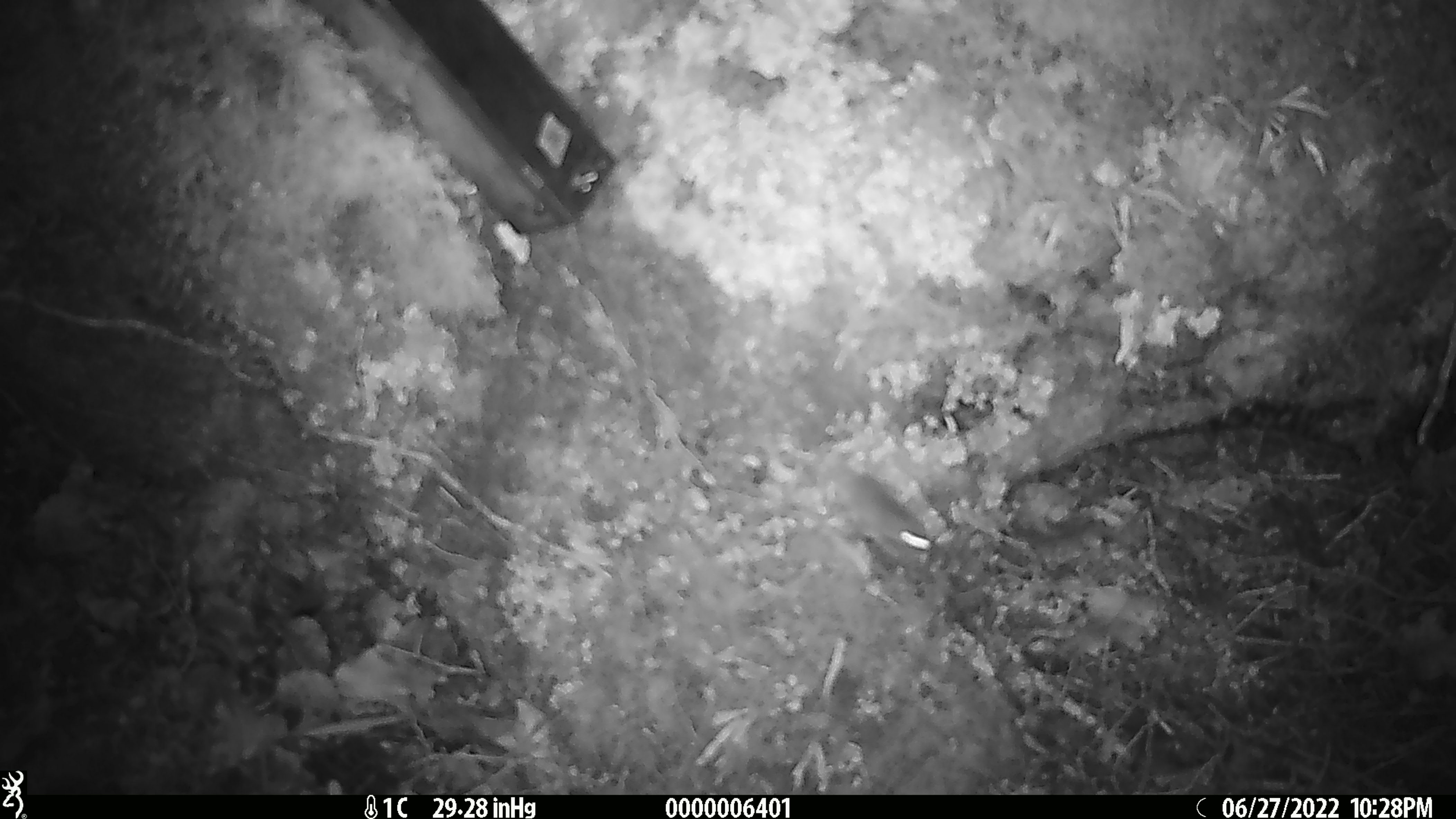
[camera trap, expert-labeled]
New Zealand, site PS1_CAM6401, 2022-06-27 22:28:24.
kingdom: Animalia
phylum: Chordata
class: Mammalia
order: Rodentia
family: Muridae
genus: Mus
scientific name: Mus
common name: mouse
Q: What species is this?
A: Mouse (Mus).